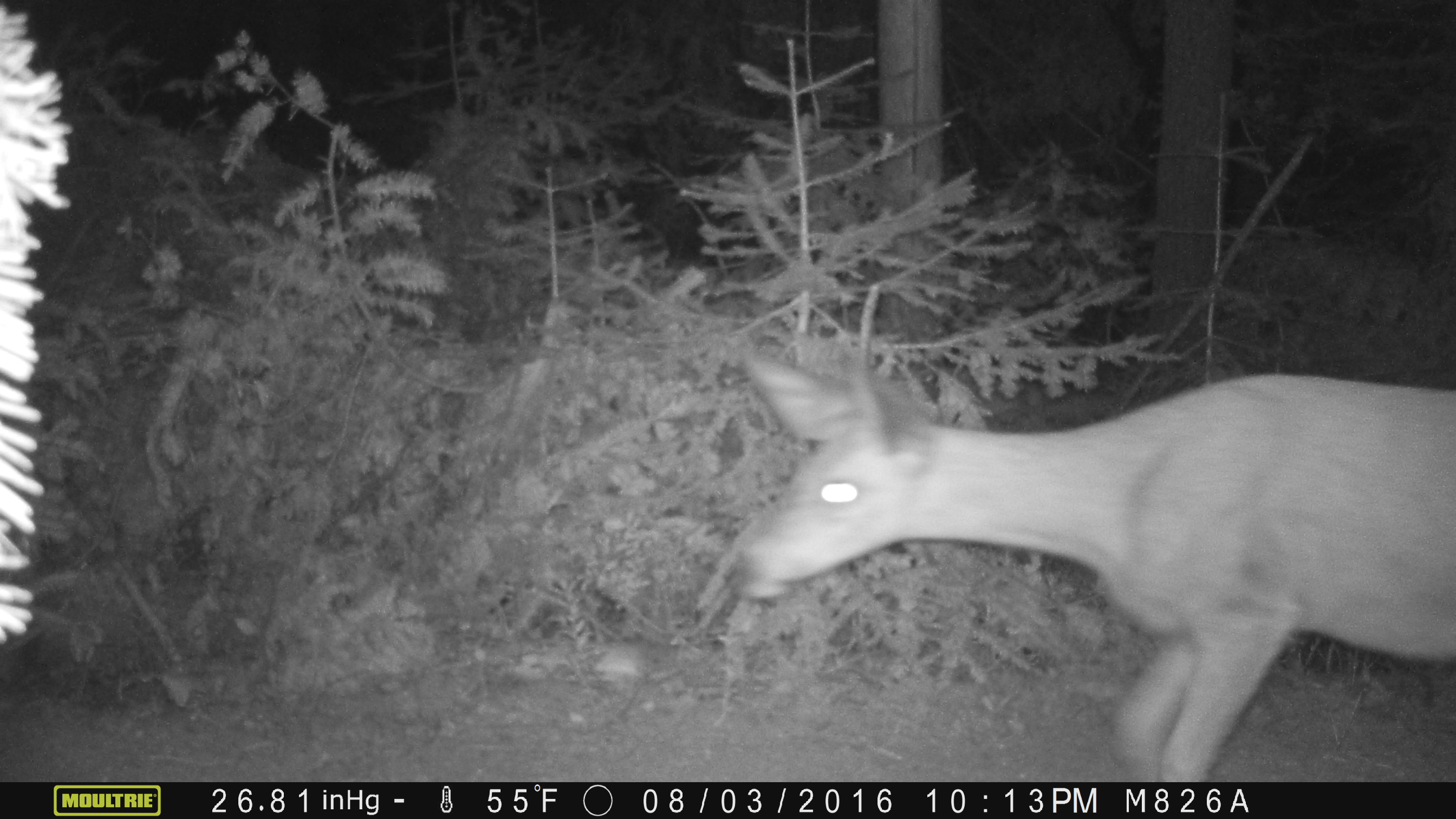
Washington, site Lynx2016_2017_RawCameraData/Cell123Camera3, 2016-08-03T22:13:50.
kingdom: Animalia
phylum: Chordata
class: Mammalia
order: Artiodactyla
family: Cervidae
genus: Odocoileus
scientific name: Odocoileus hemionus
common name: mule deer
Odocoileus hemionus (mule deer). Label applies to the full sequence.